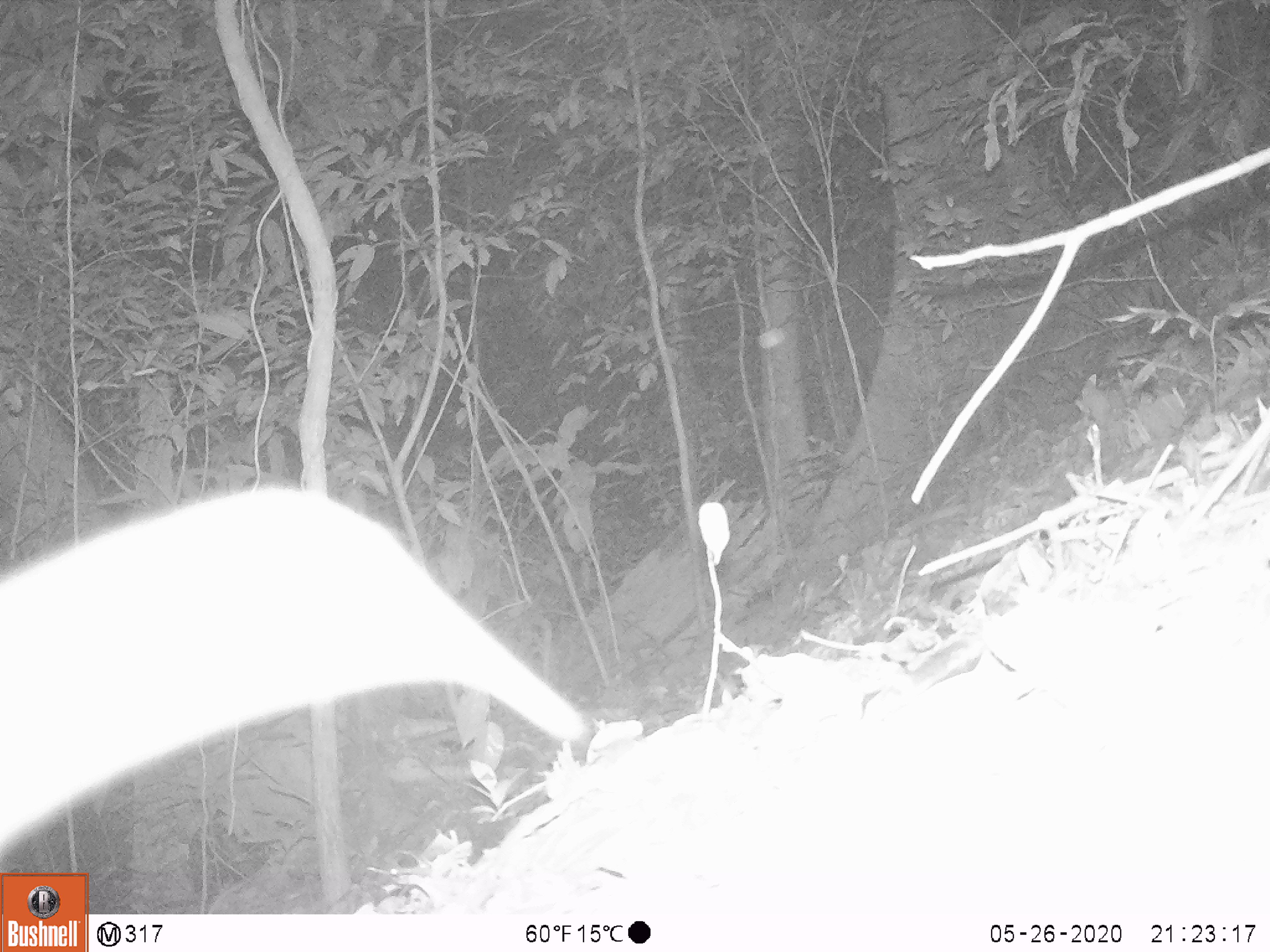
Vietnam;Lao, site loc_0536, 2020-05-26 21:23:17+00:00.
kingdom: Animalia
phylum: Chordata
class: Mammalia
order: Rodentia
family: Muridae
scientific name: Muridae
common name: old-world mice and rats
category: unidentified murid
Unidentified murid (old-world mice and rats) (Muridae). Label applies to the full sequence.